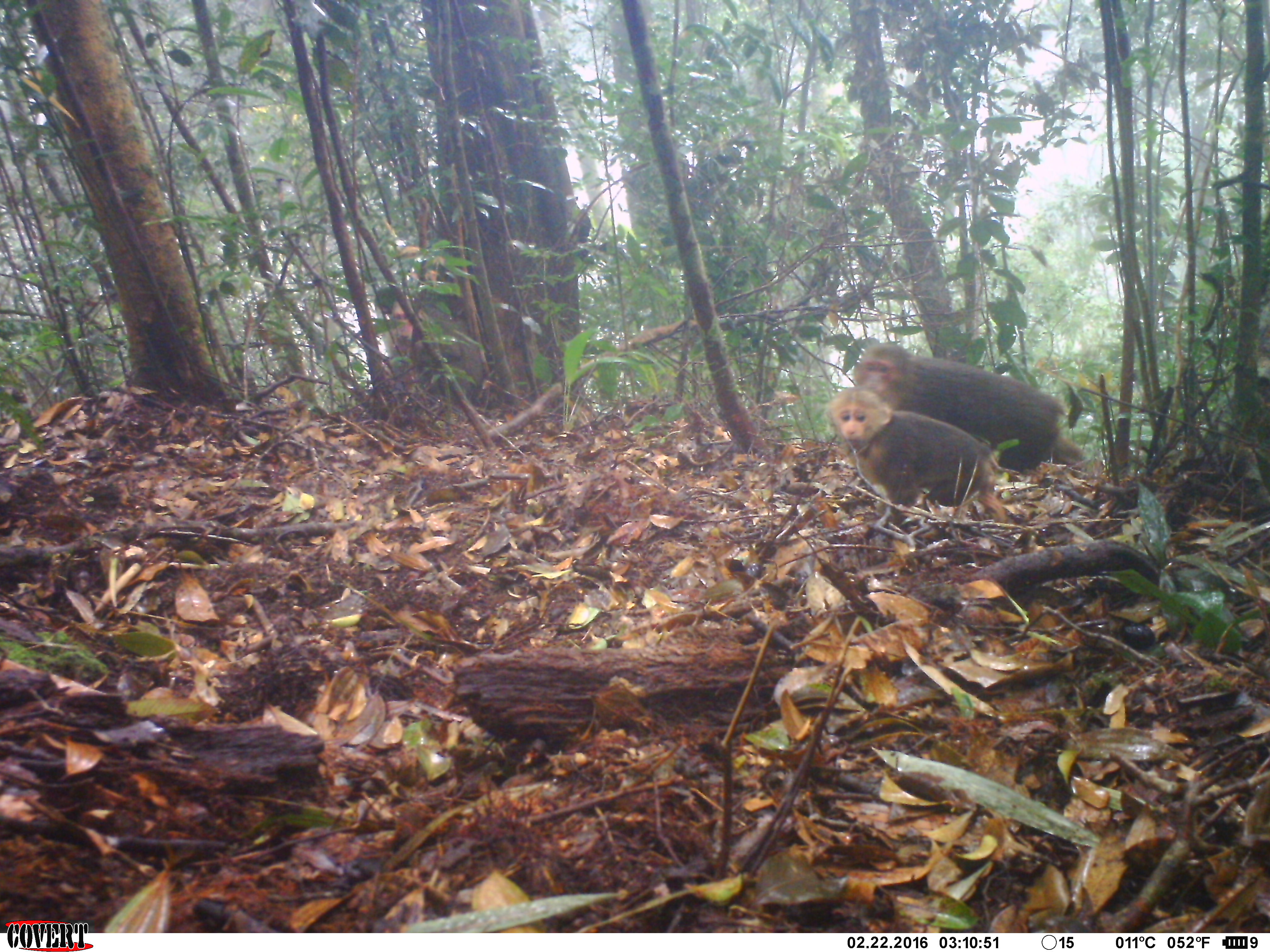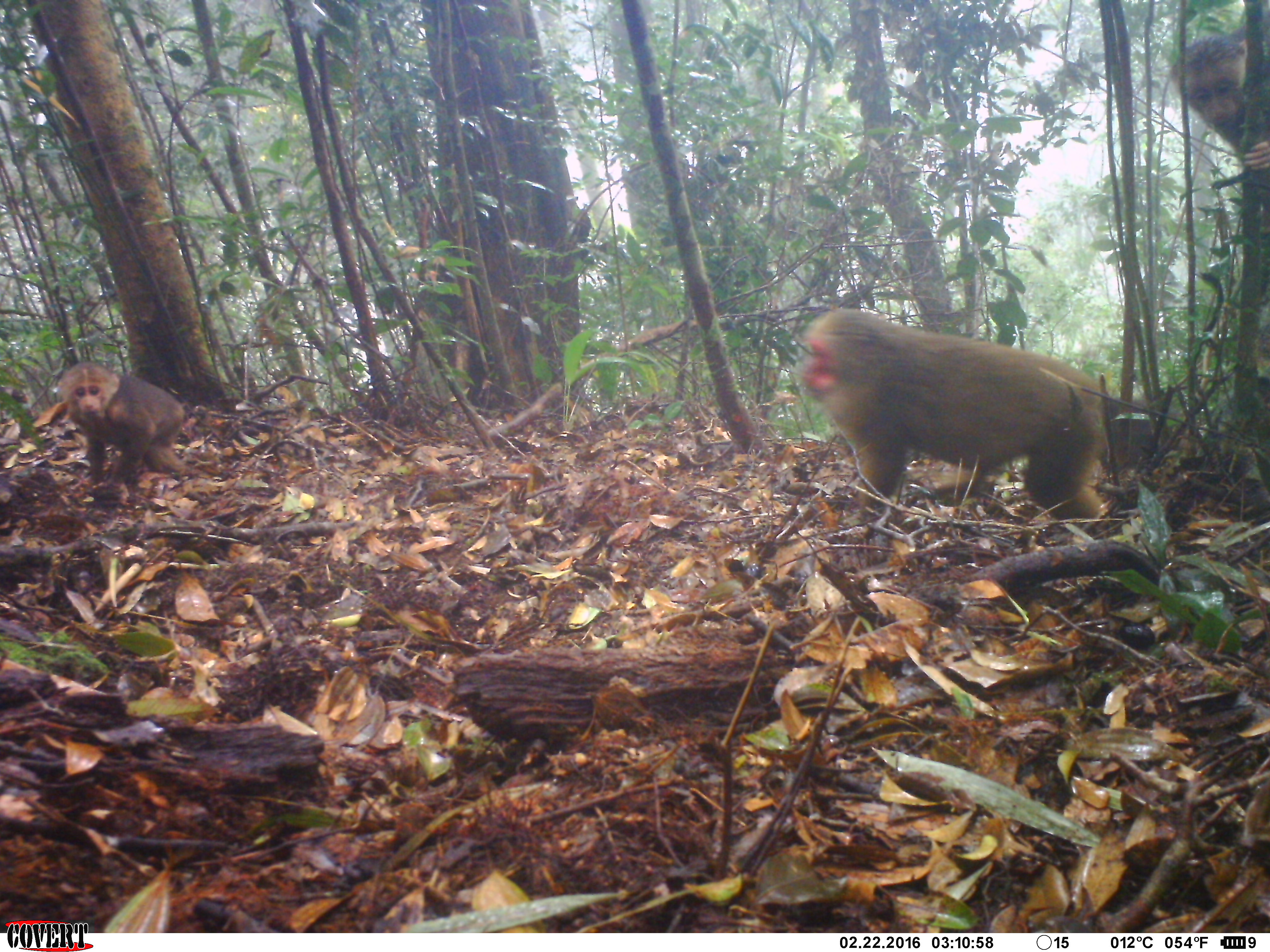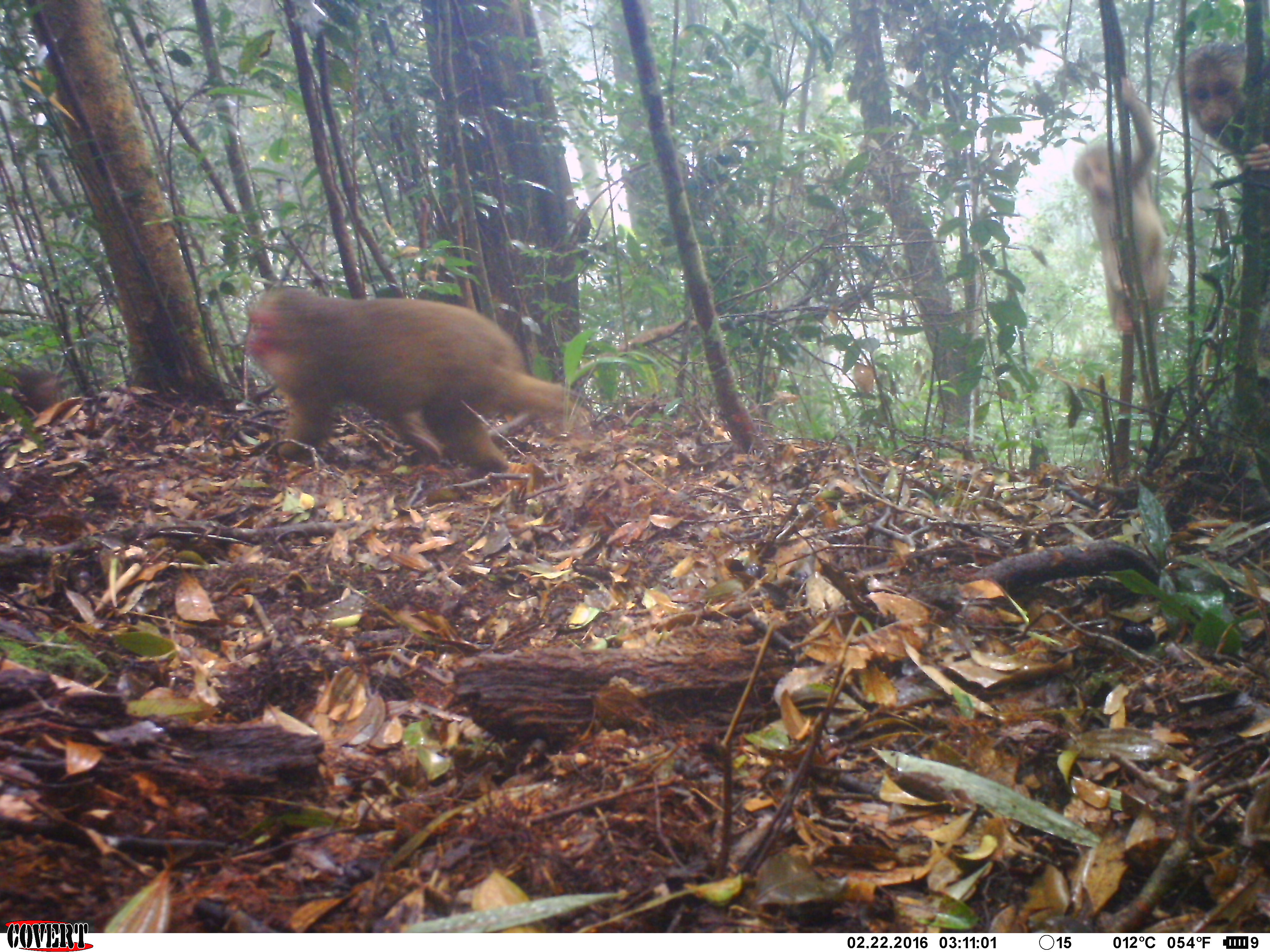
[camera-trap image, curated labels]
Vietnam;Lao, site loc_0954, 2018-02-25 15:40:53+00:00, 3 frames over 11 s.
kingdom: Animalia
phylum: Chordata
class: Mammalia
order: Primates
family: Cercopithecidae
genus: Macaca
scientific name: Macaca arctoides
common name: stump-tailed macaque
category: stump tailed macaque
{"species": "stump tailed macaque (stump-tailed macaque) (Macaca arctoides)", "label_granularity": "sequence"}